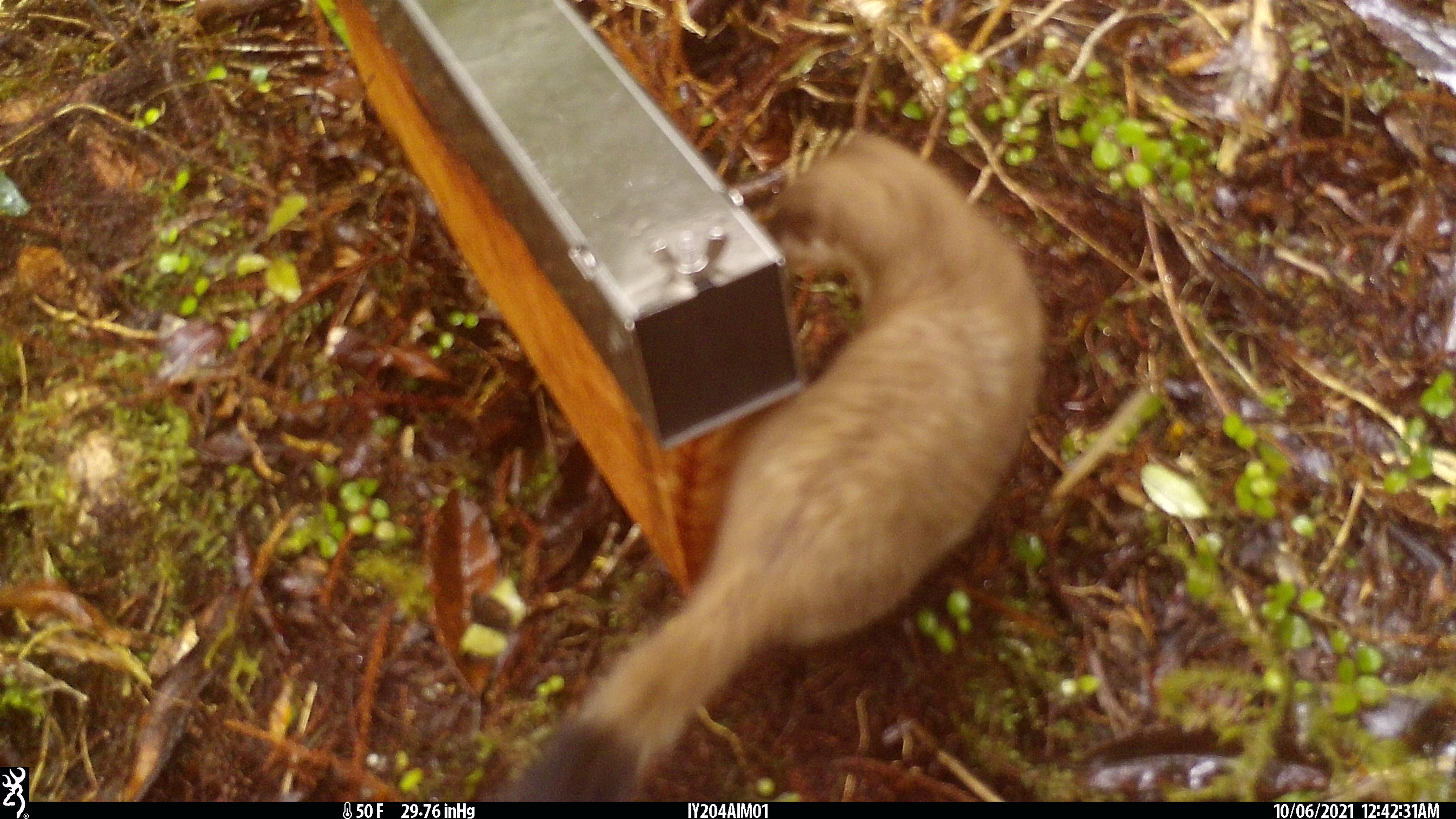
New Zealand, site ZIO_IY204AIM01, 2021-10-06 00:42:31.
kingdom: Animalia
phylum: Chordata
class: Mammalia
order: Carnivora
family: Mustelidae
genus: Mustela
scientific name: Mustela erminea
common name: stoat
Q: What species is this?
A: Stoat (Mustela erminea).